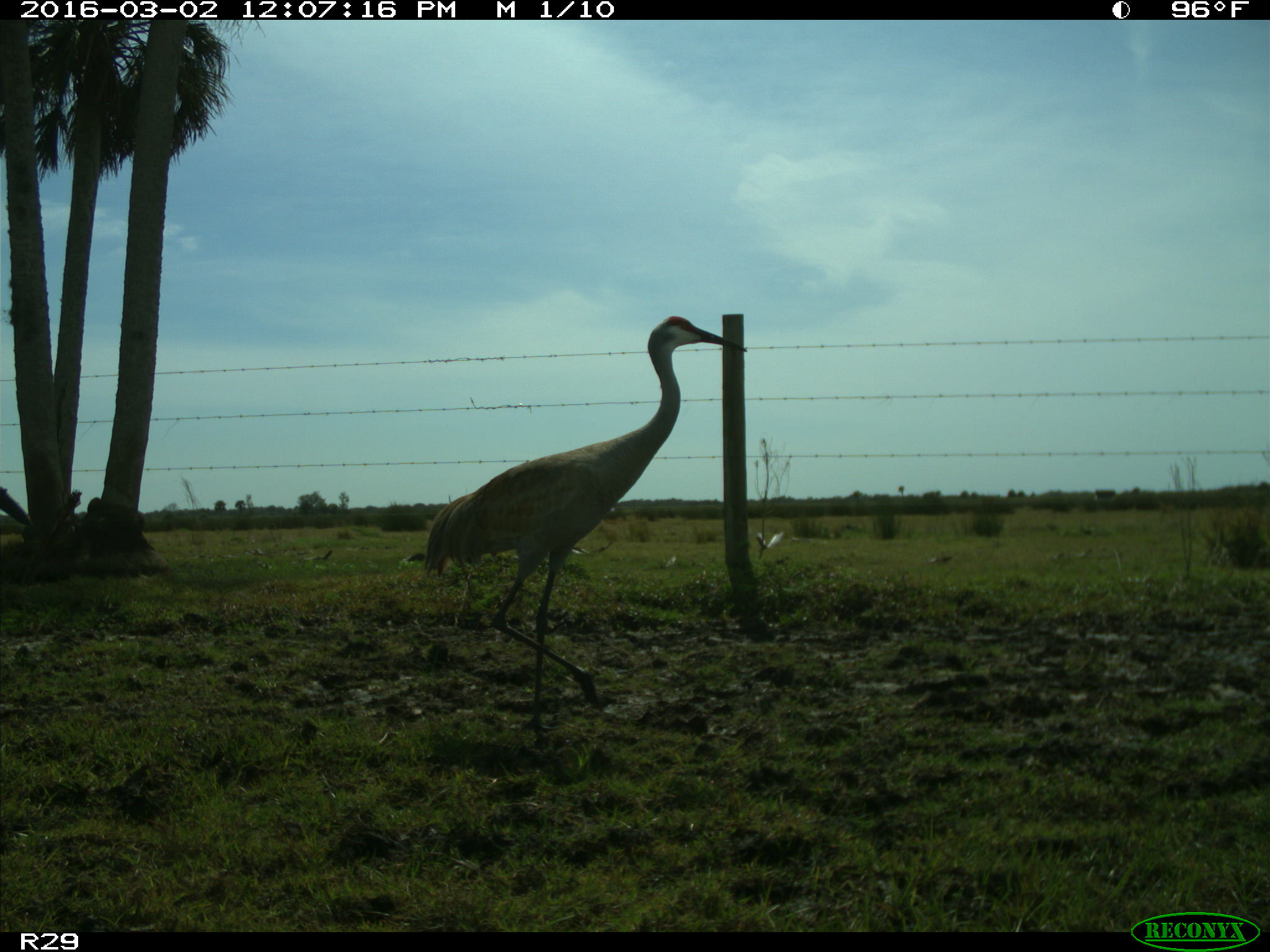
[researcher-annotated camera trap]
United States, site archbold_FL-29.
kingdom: Animalia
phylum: Chordata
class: Aves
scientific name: Aves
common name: birds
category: unidentified bird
Unidentified bird (birds) (Aves).